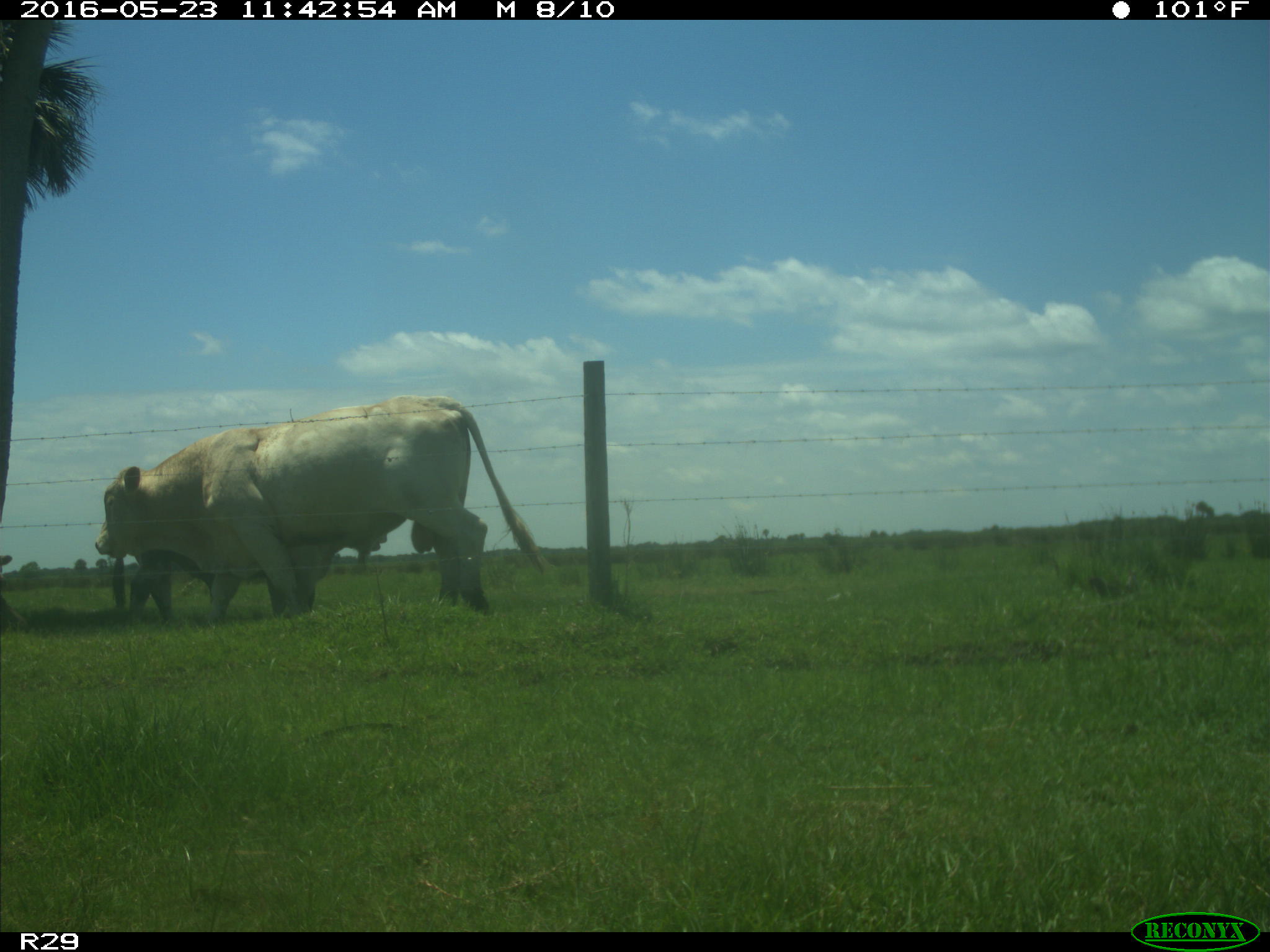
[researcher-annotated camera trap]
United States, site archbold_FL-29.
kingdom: Animalia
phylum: Chordata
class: Mammalia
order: Artiodactyla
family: Bovidae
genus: Bos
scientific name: Bos taurus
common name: domestic cow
Bos taurus (domestic cow).